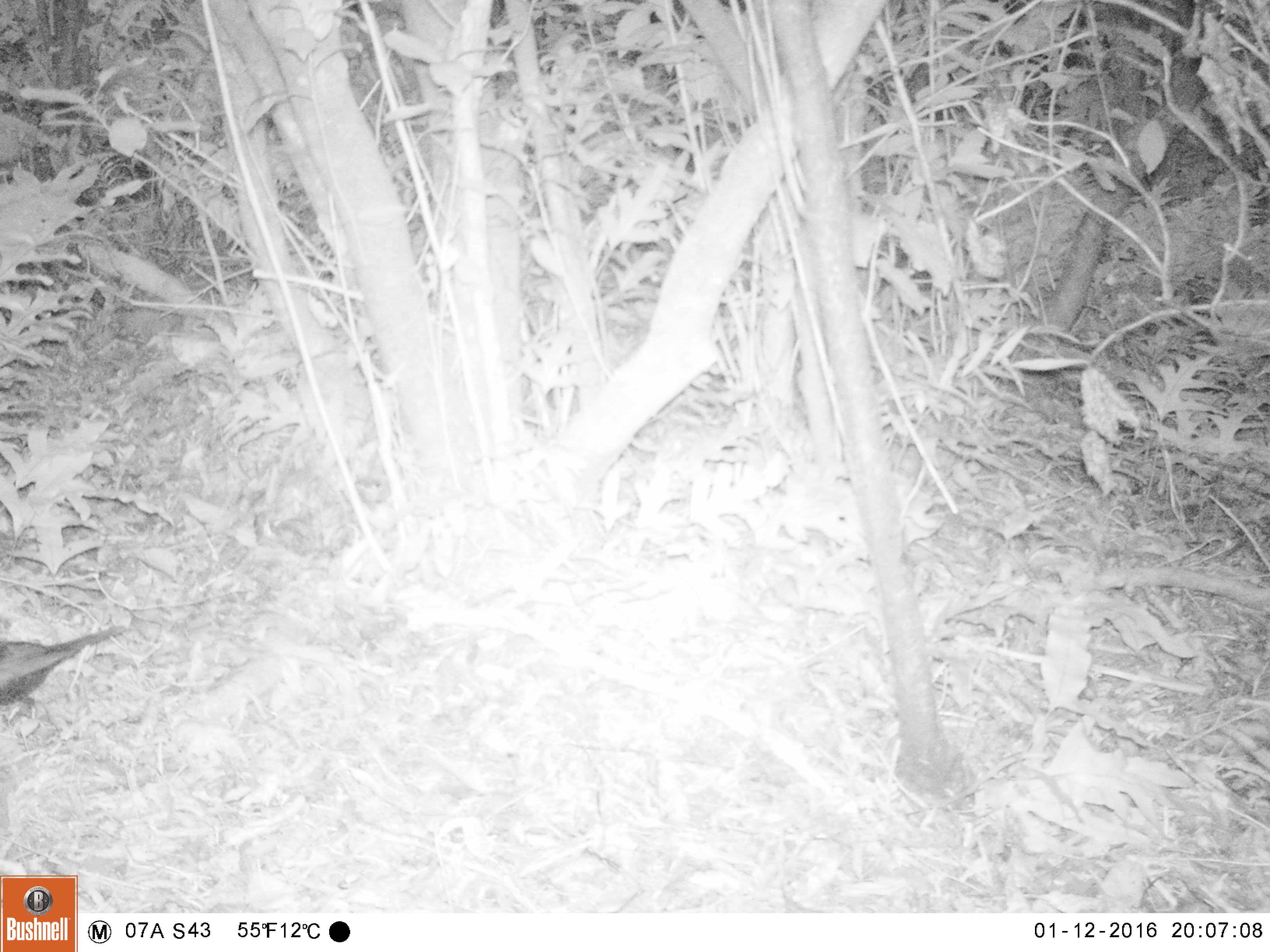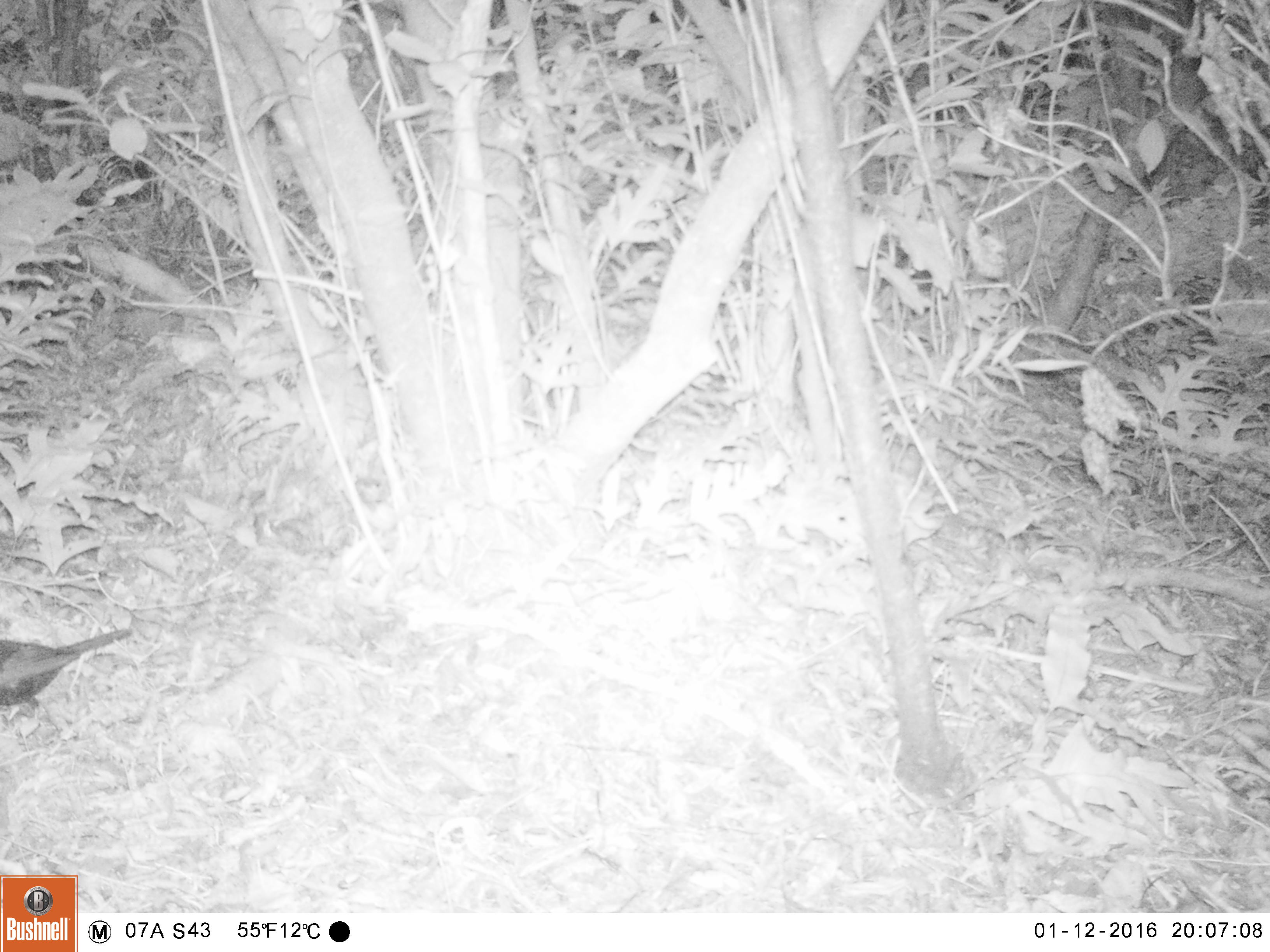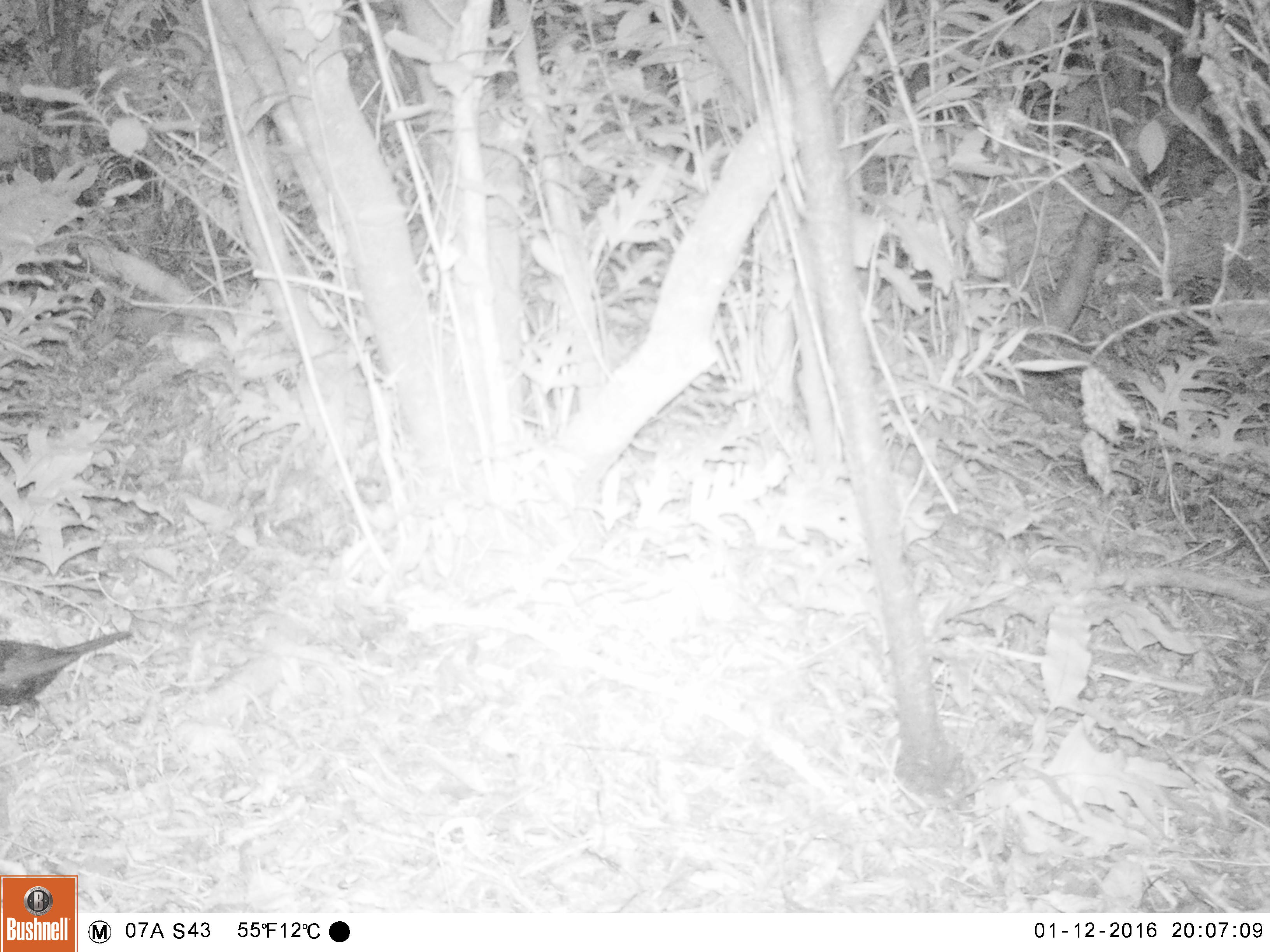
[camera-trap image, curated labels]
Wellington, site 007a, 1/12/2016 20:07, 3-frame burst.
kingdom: Animalia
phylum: Chordata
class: Aves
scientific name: Aves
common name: bird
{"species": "bird (Aves)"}